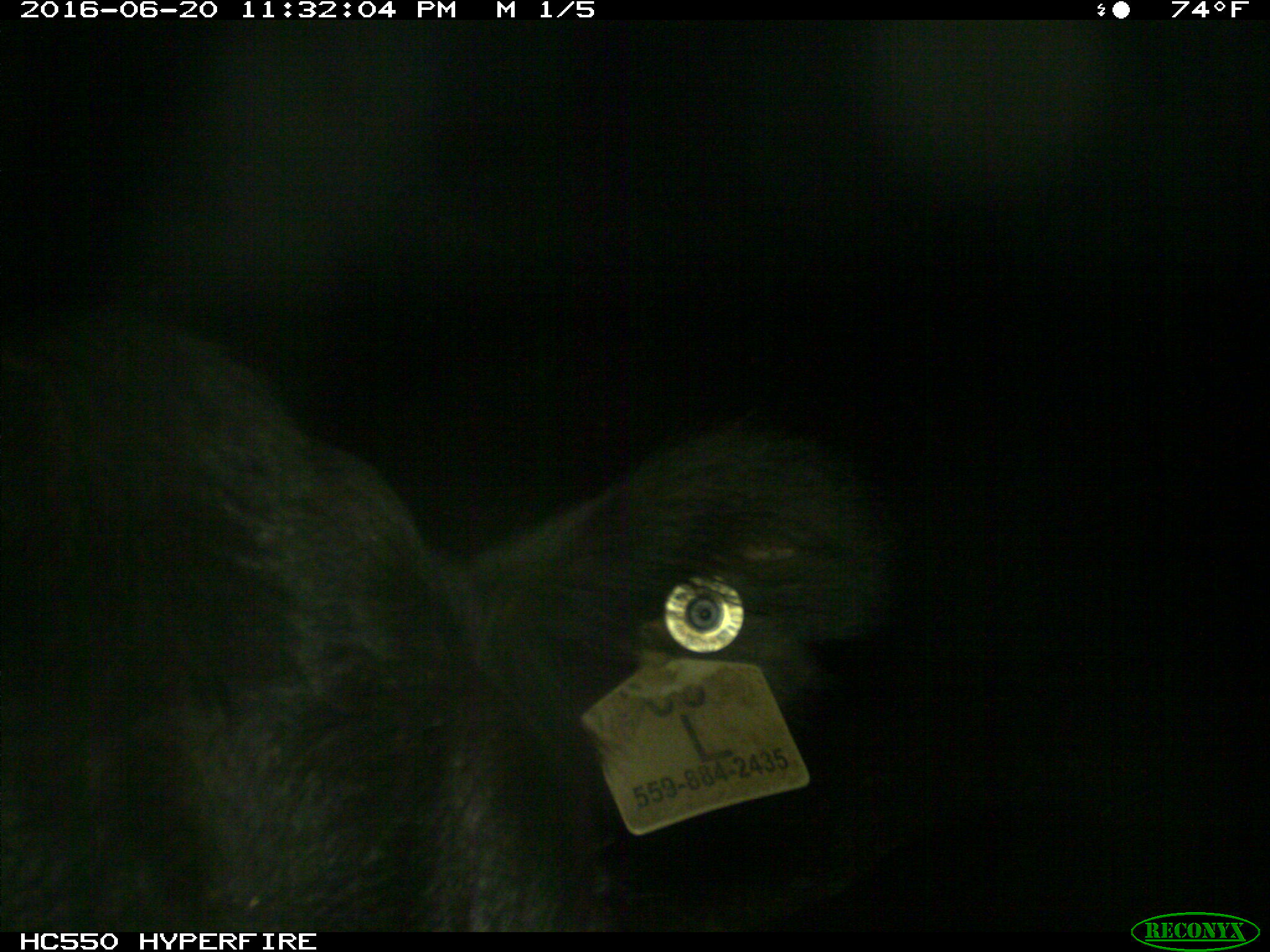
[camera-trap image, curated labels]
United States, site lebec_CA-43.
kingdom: Animalia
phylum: Chordata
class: Mammalia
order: Artiodactyla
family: Bovidae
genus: Bos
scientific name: Bos taurus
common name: domestic cow